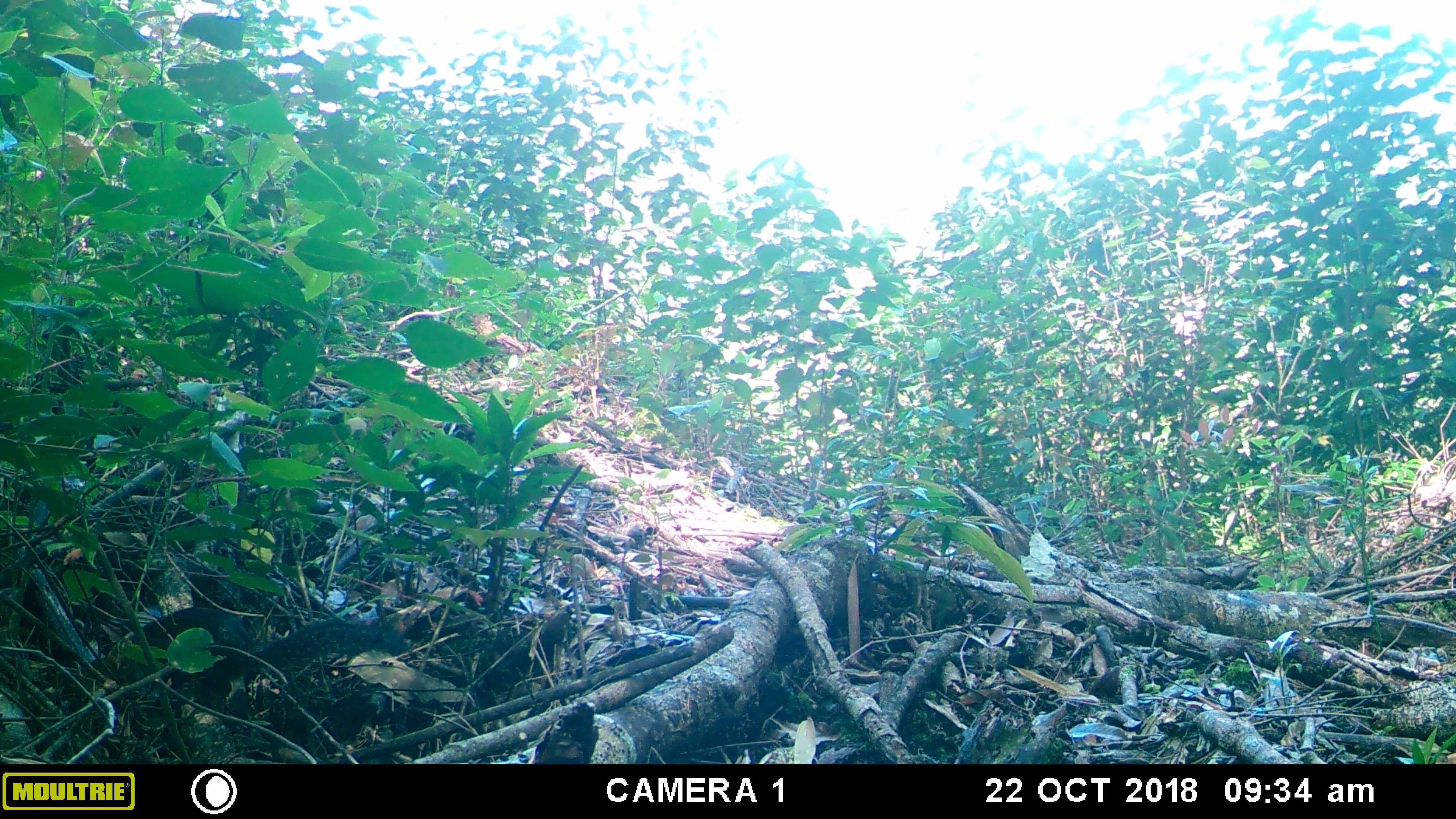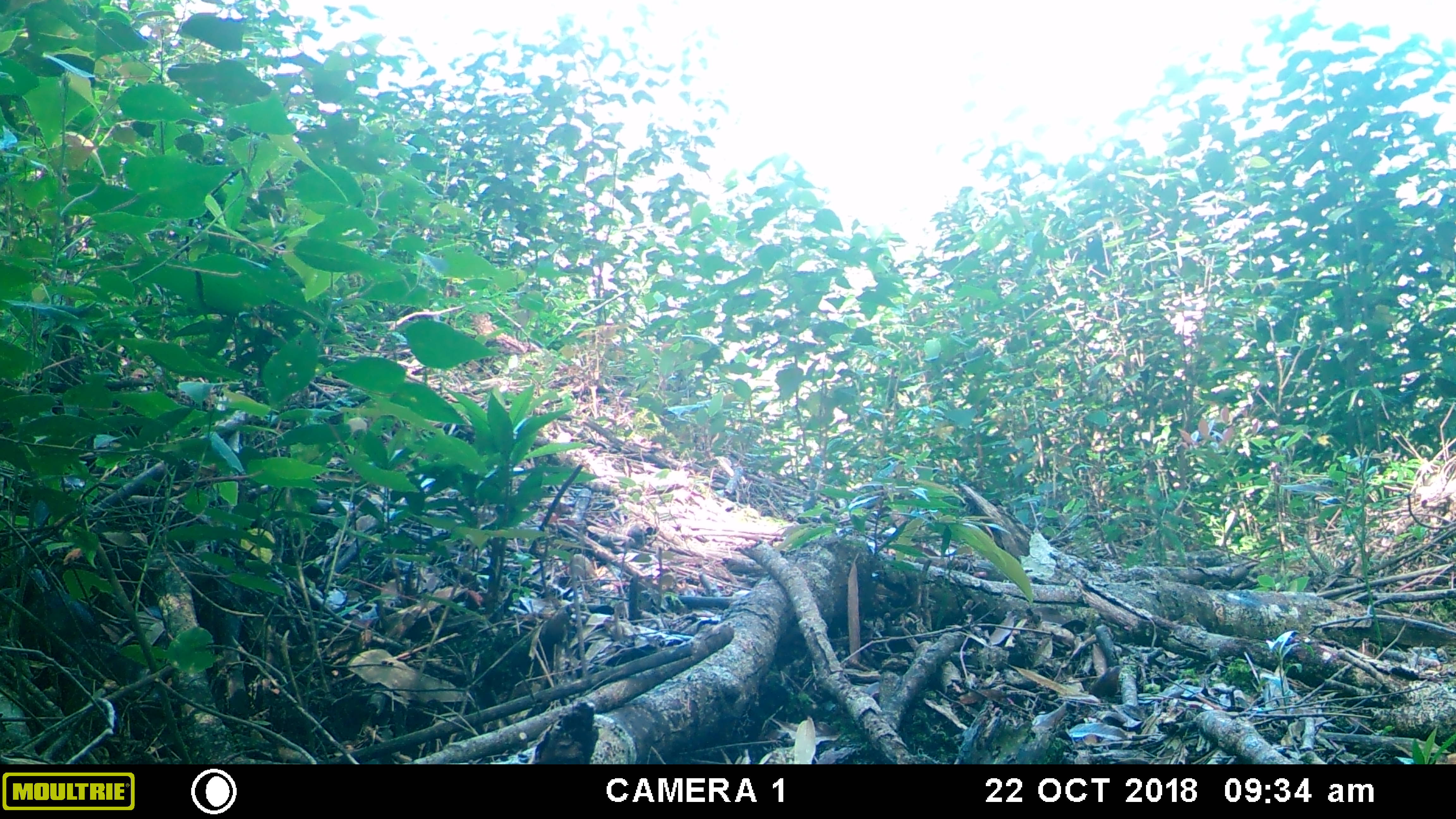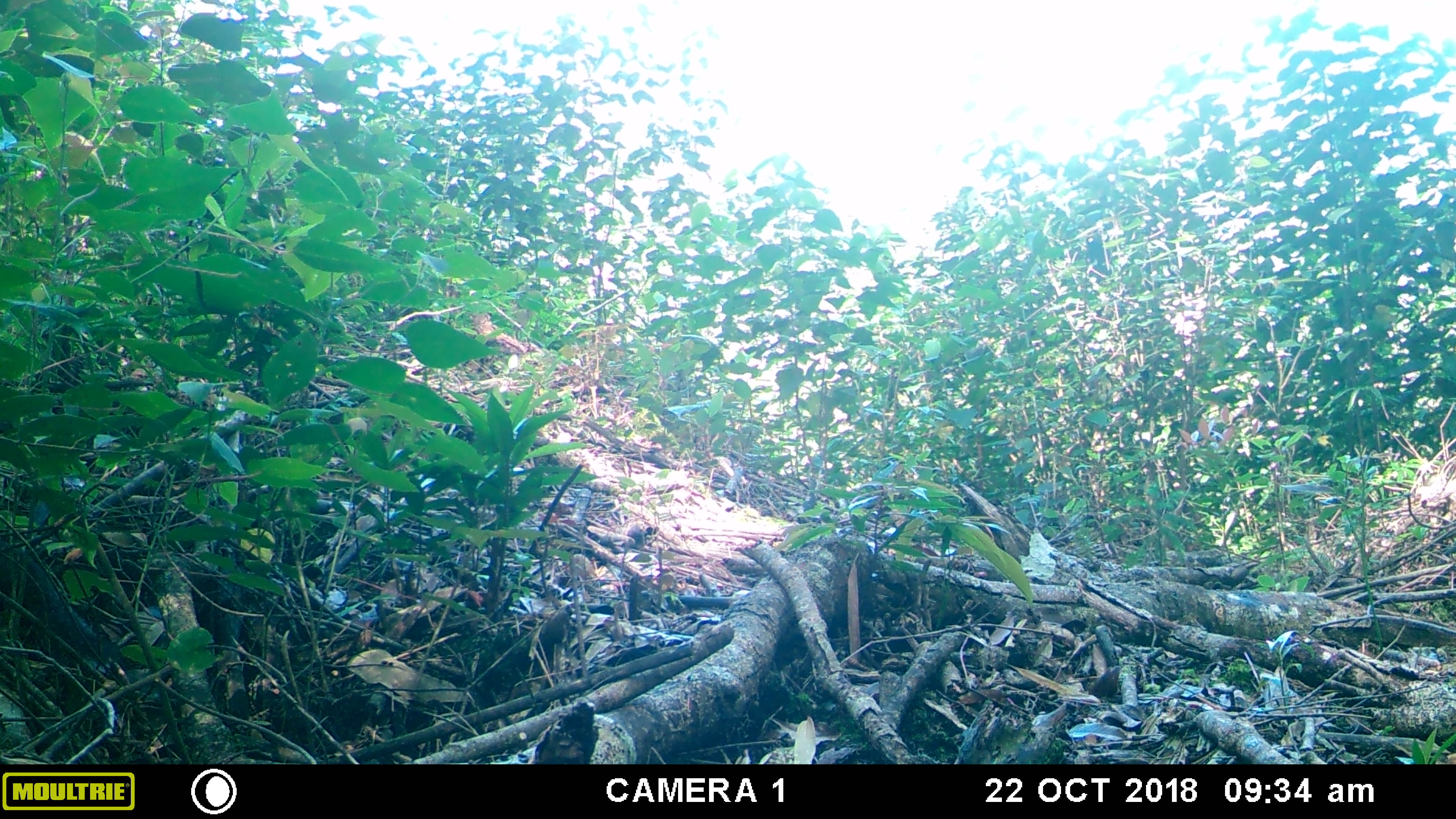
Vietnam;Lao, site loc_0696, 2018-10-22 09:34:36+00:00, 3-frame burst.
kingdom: Animalia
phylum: Chordata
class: Mammalia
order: Rodentia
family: Sciuridae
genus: Dremomys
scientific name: Dremomys rufigenis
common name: red-cheeked squirrel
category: red cheeked squirrel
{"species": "red cheeked squirrel (red-cheeked squirrel) (Dremomys rufigenis)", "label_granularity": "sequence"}